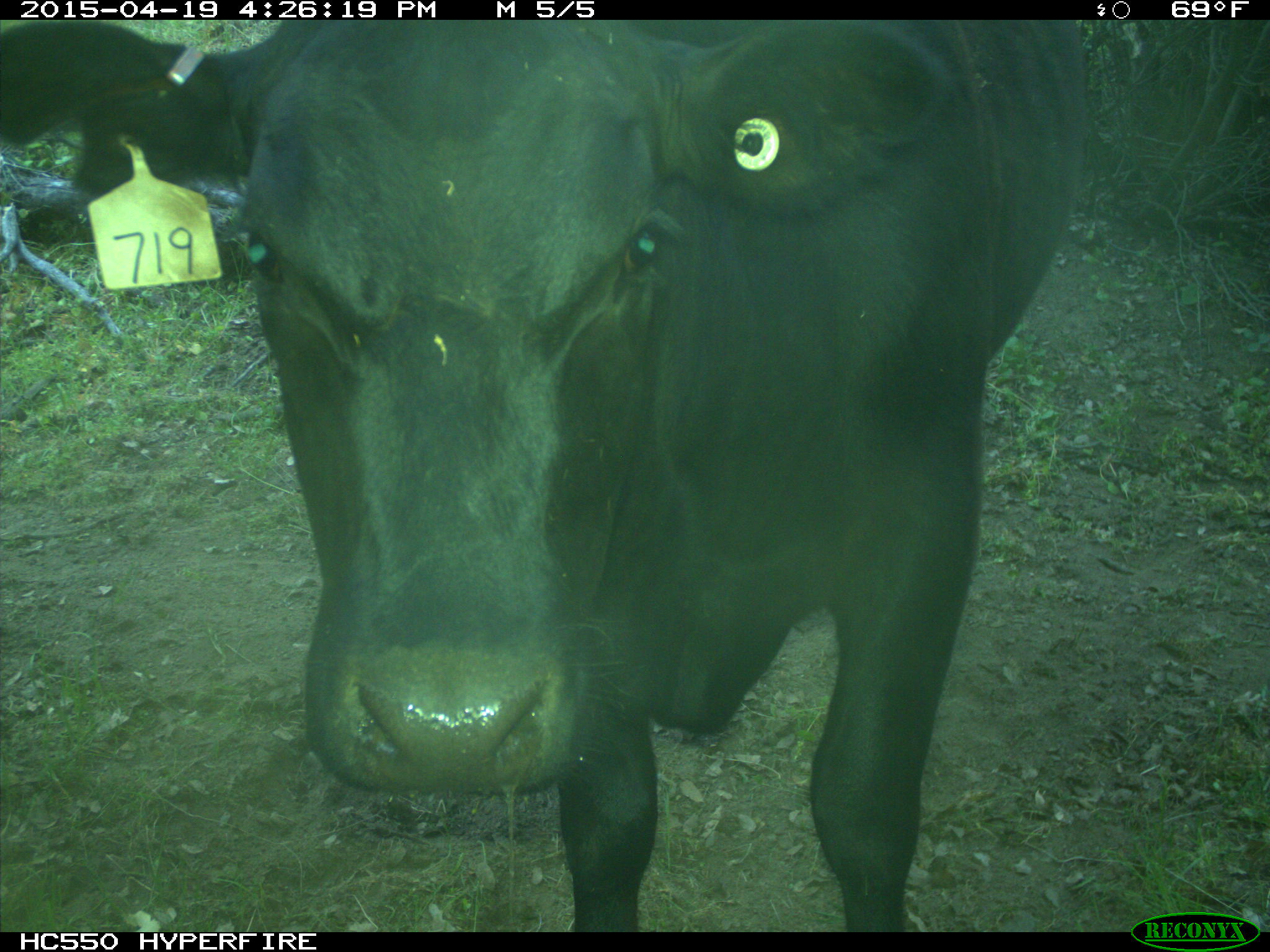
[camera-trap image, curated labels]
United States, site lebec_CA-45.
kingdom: Animalia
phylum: Chordata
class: Mammalia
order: Artiodactyla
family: Bovidae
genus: Bos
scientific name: Bos taurus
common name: domestic cow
Bos taurus (domestic cow).